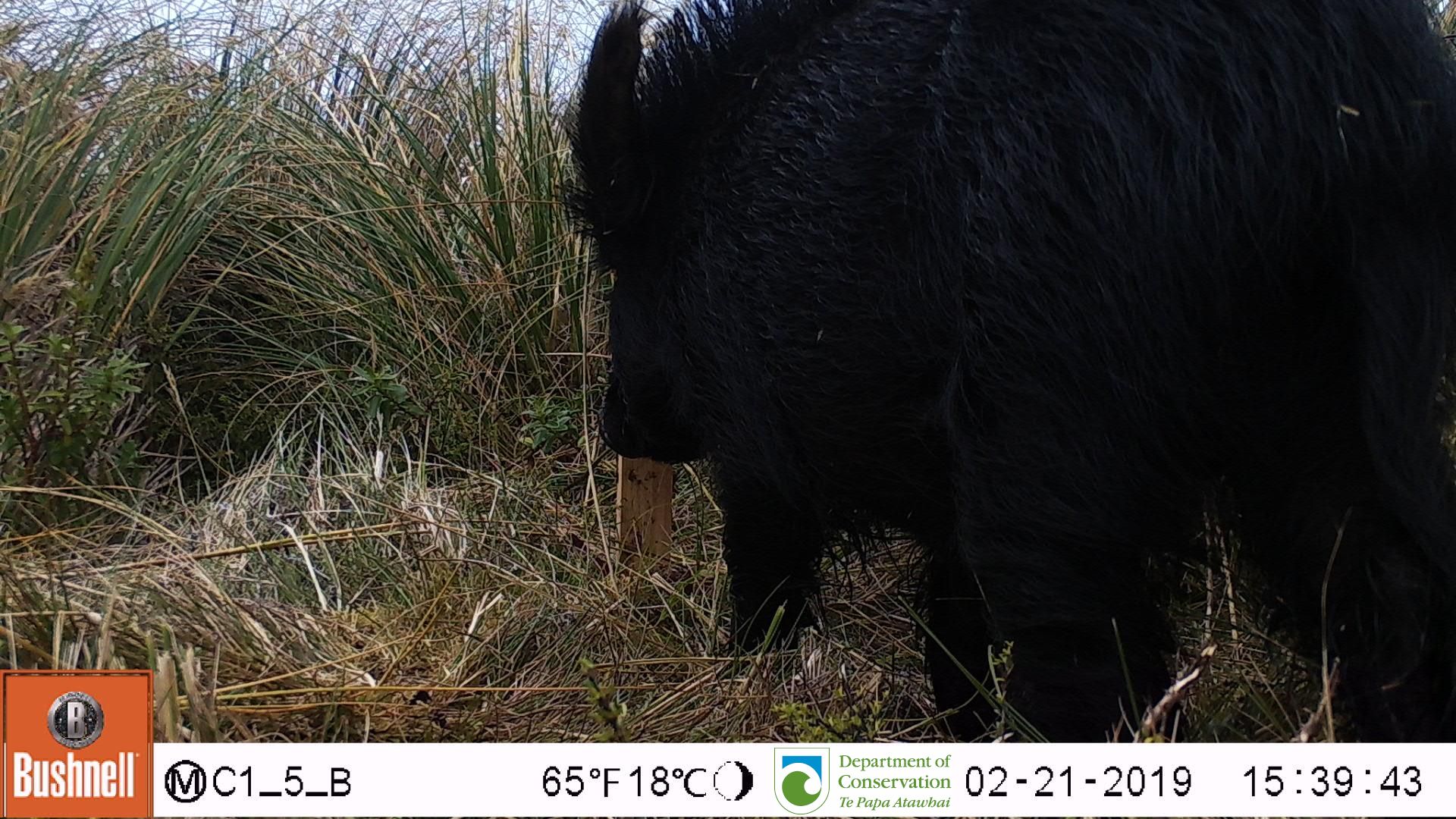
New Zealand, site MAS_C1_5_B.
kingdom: Animalia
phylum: Chordata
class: Mammalia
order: Artiodactyla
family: Suidae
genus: Sus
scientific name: Sus scrofa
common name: pig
Pig (Sus scrofa).